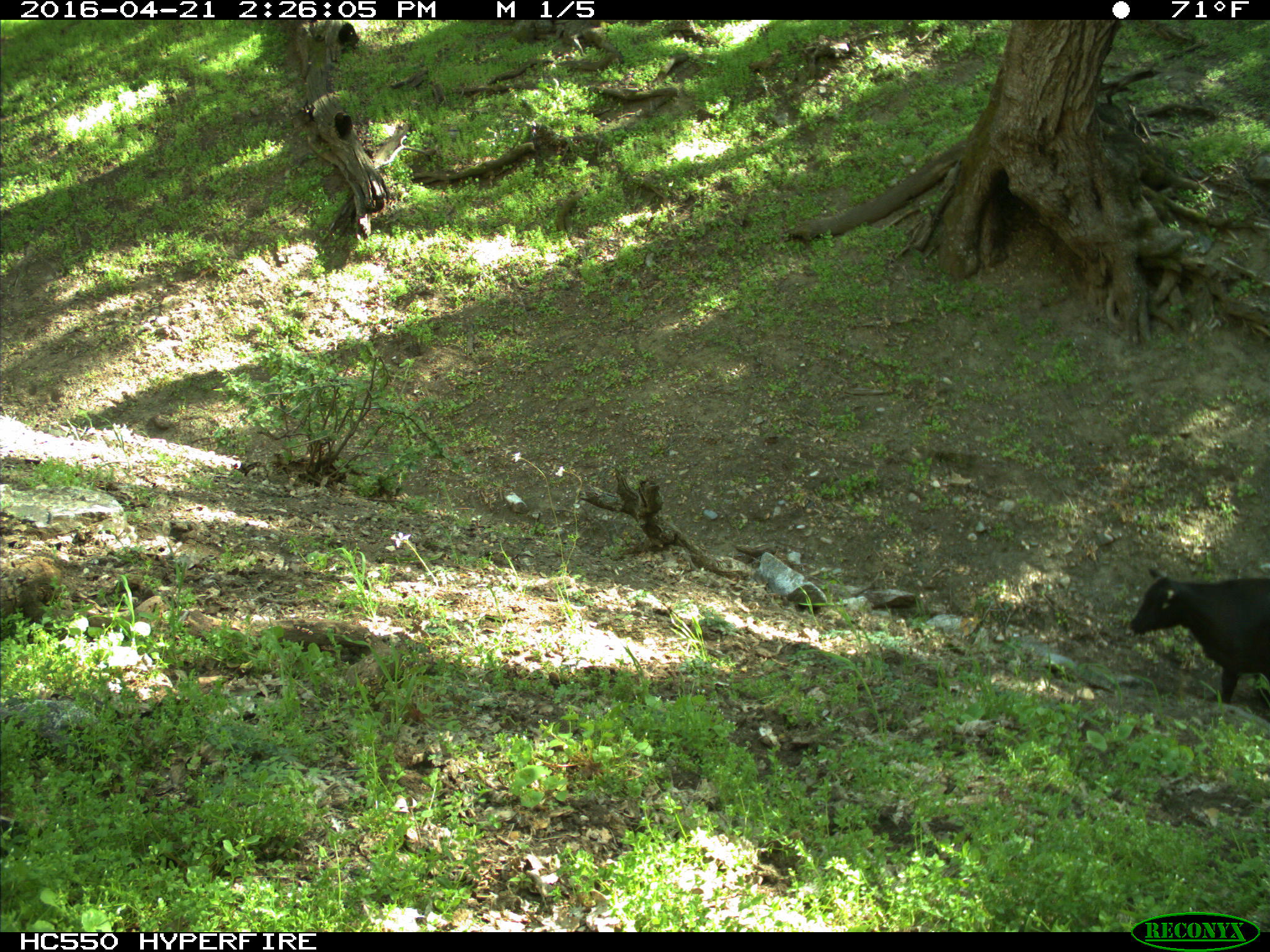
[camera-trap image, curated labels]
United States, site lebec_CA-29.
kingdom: Animalia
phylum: Chordata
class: Mammalia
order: Artiodactyla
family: Bovidae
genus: Bos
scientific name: Bos taurus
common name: domestic cow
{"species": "Bos taurus (domestic cow)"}